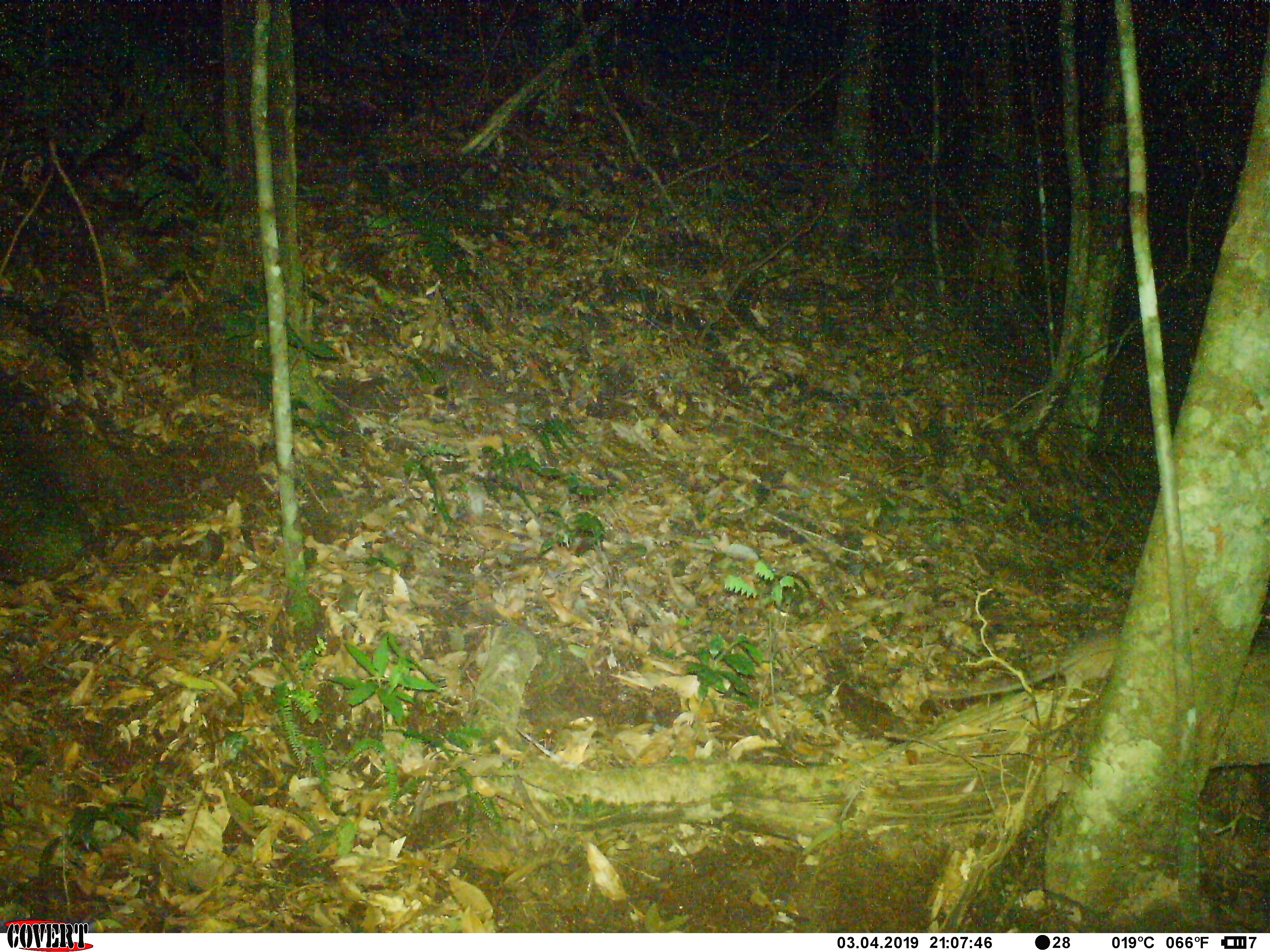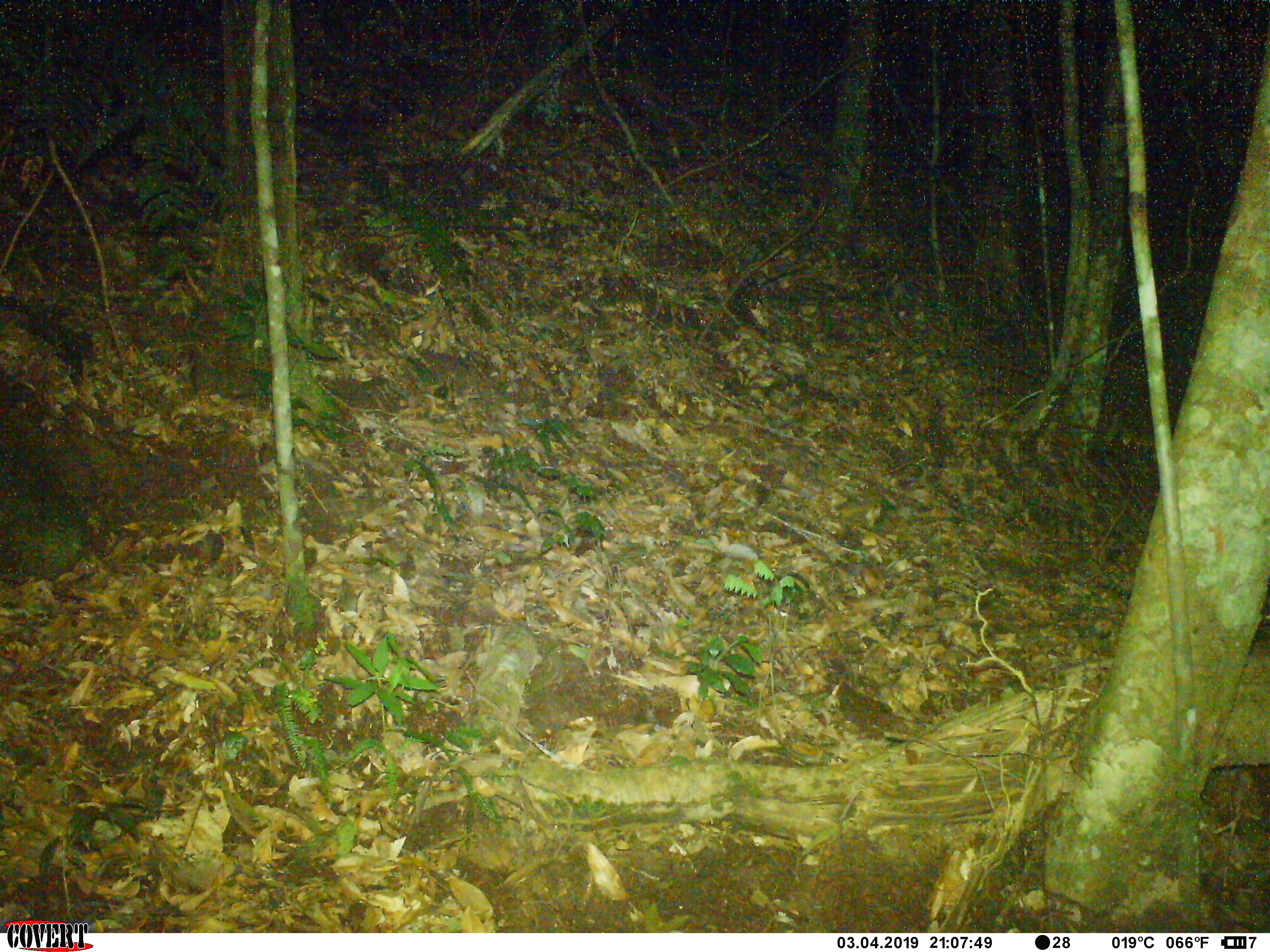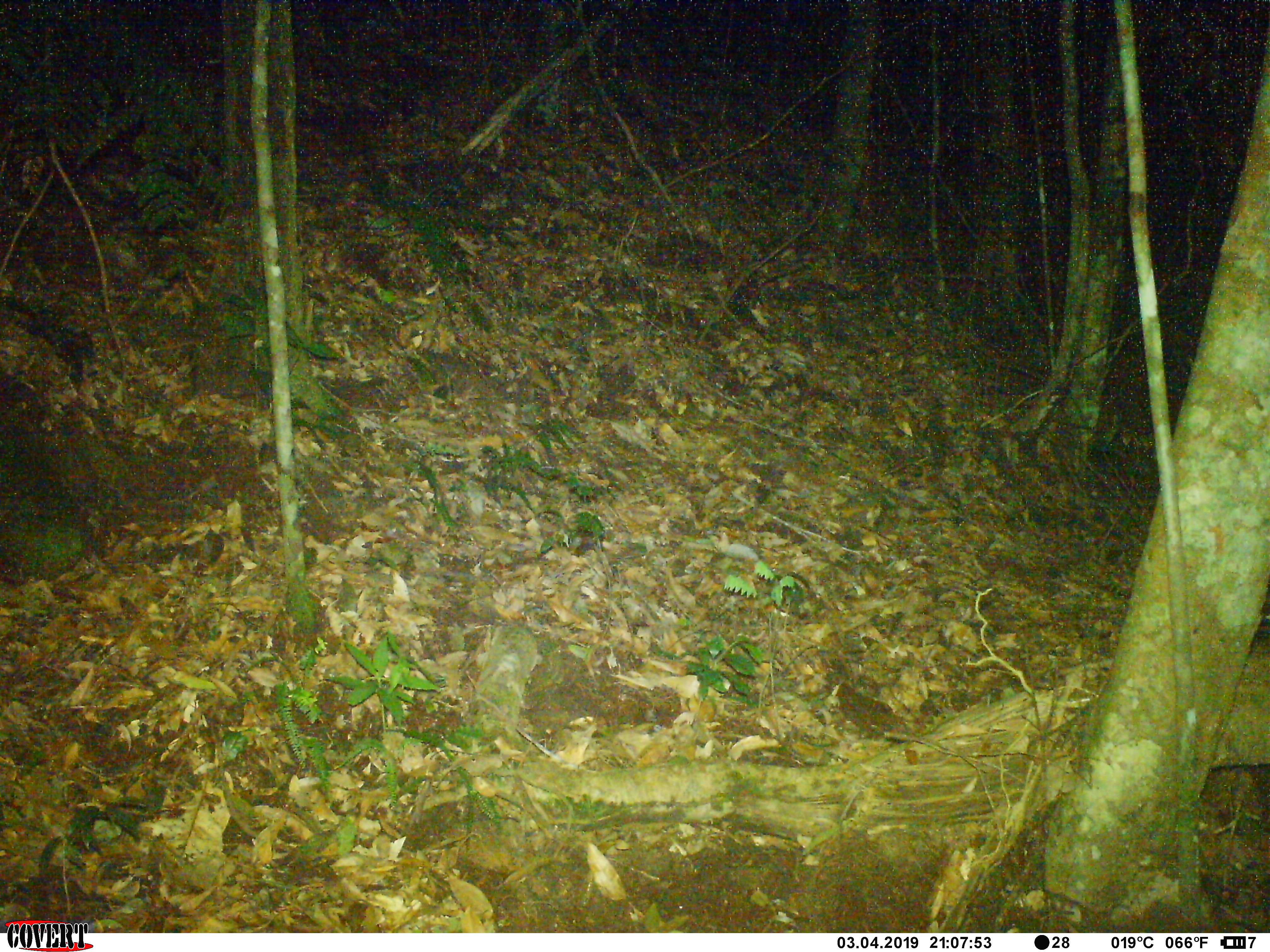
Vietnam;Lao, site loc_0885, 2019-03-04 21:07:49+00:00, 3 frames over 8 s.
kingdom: Animalia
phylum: Chordata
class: Mammalia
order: Rodentia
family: Muridae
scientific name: Muridae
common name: old-world mice and rats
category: unidentified murid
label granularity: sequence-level